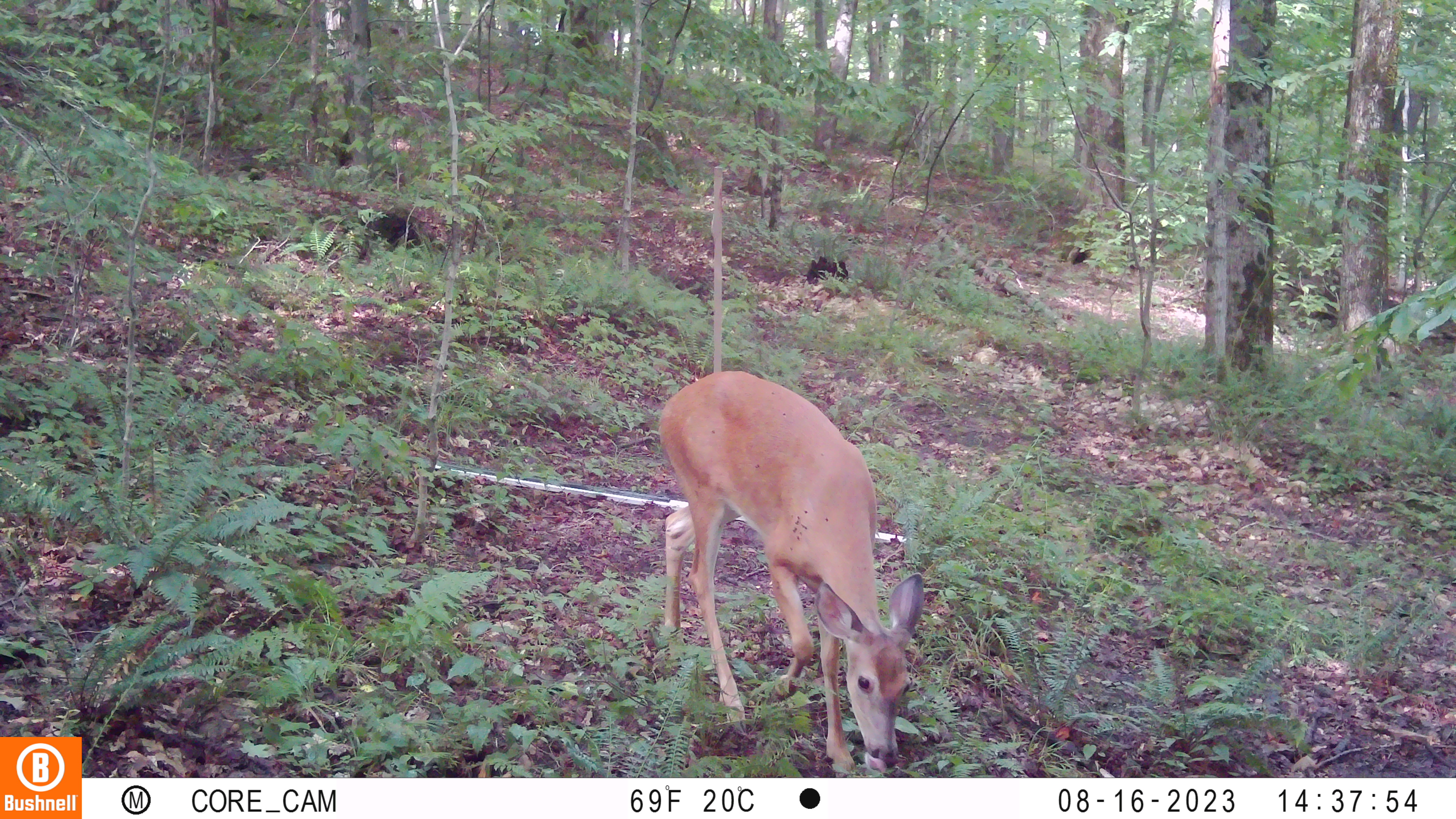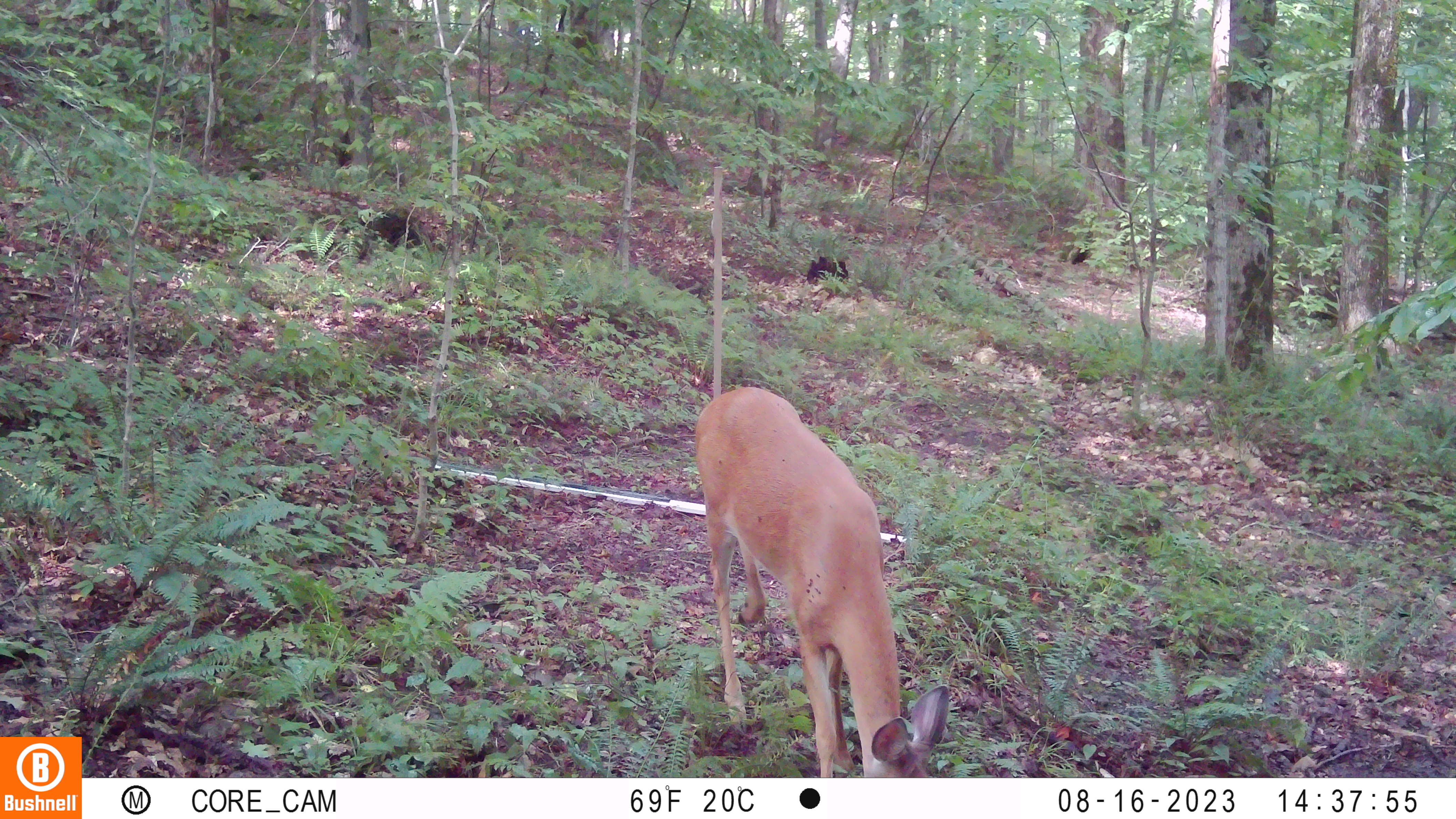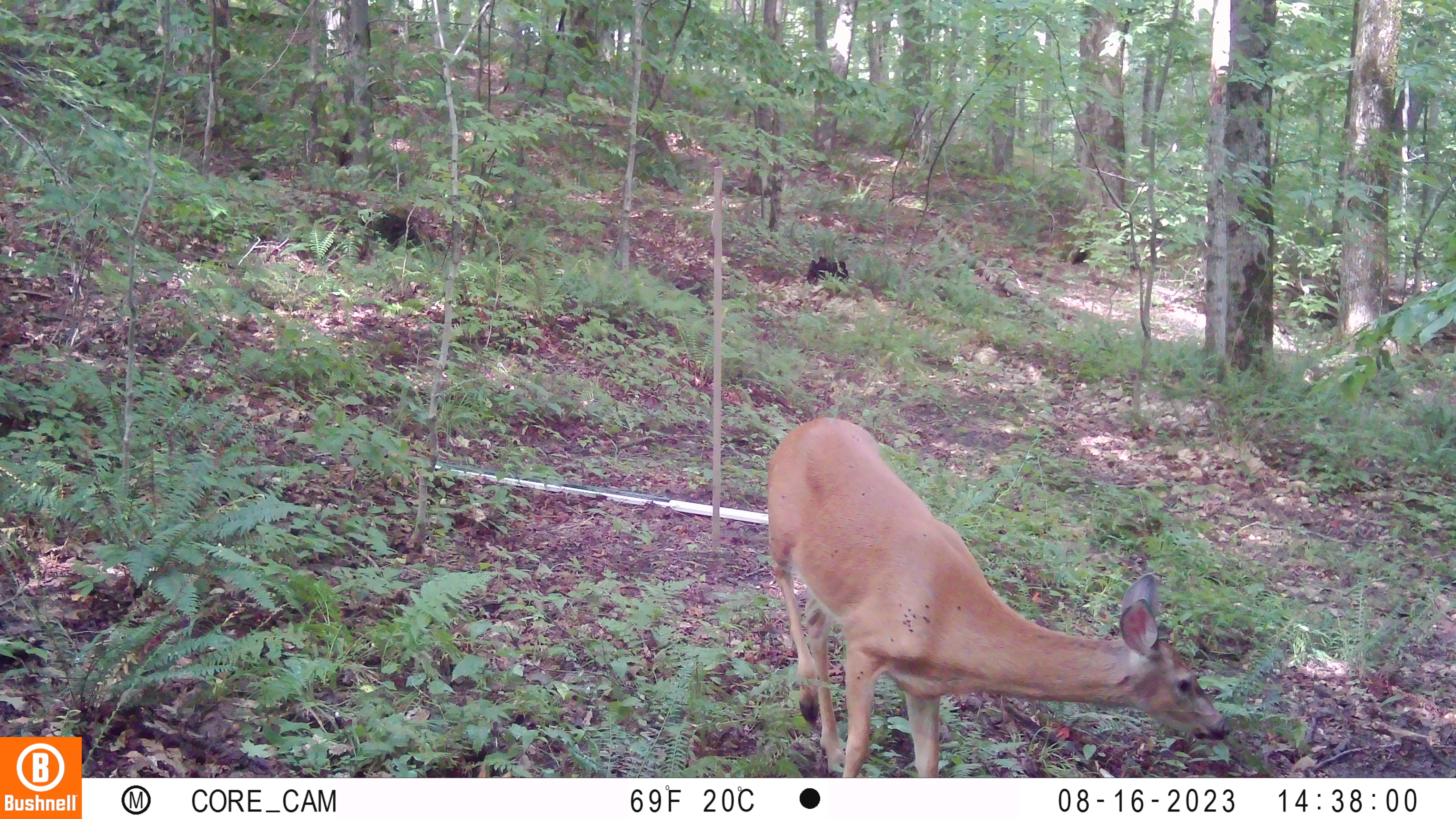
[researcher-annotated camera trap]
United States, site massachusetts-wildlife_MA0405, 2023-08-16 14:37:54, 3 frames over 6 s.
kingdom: Animalia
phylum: Chordata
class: Mammalia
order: Artiodactyla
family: Cervidae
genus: Odocoileus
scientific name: Odocoileus virginianus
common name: white-tailed deer